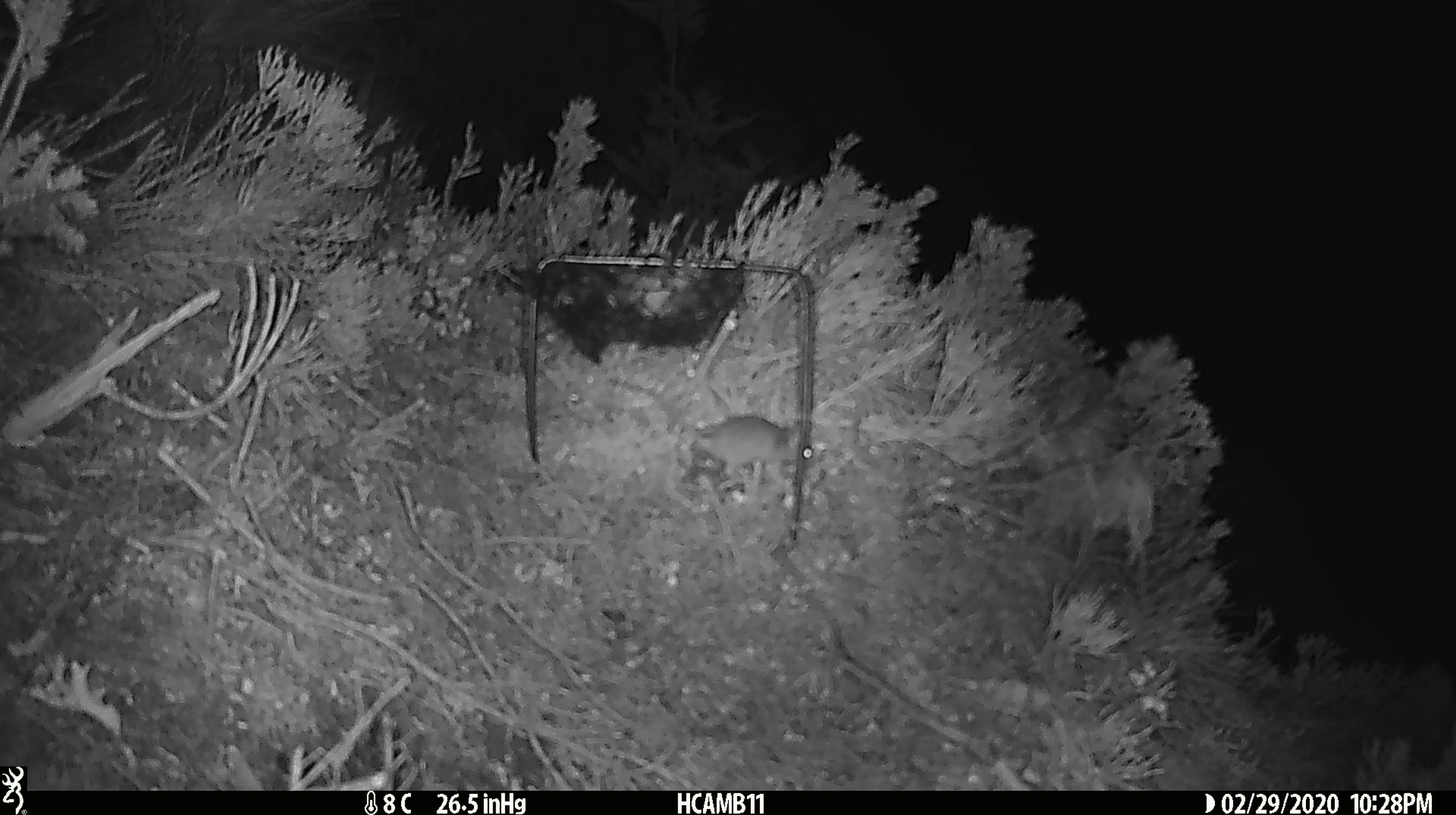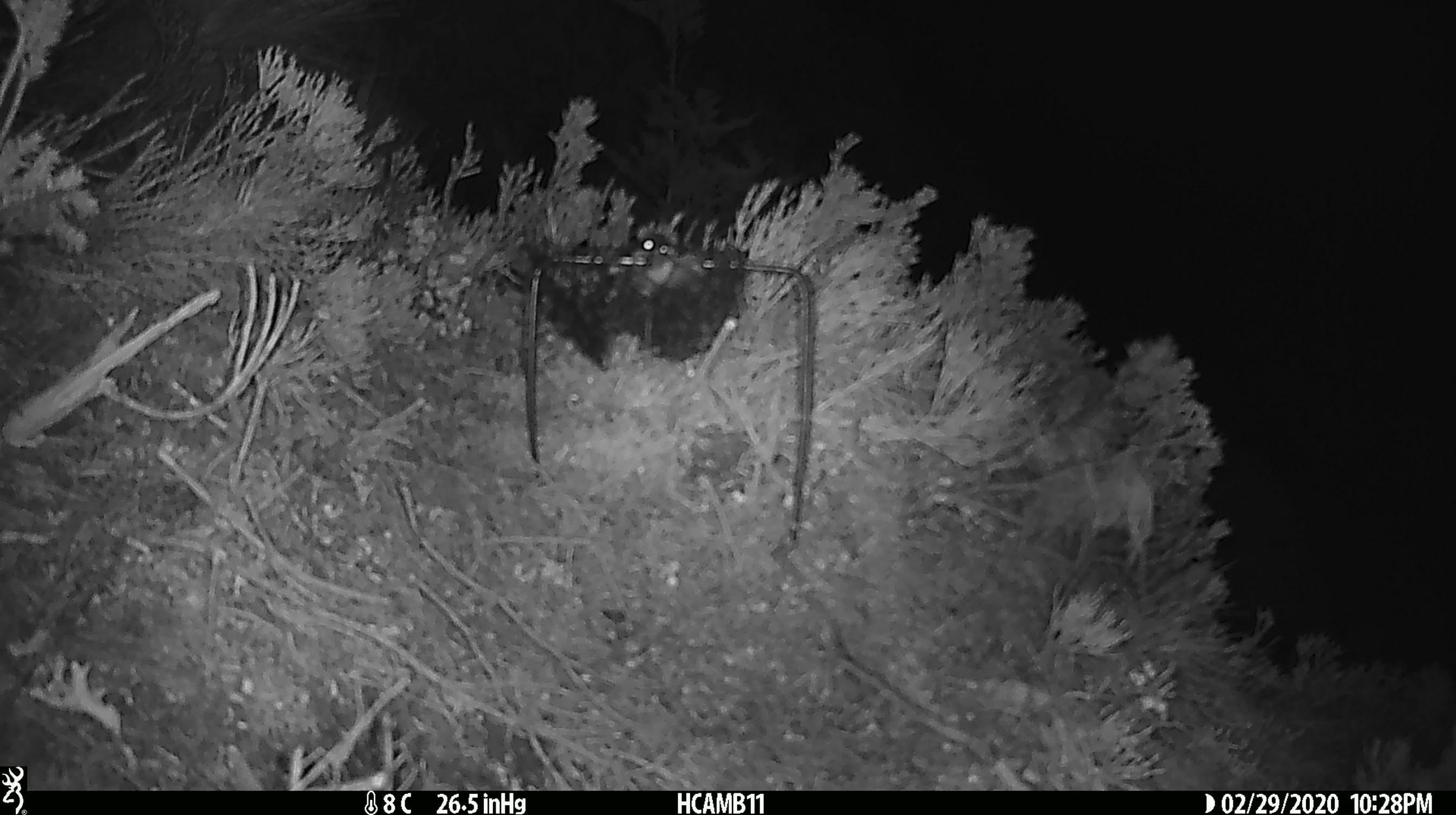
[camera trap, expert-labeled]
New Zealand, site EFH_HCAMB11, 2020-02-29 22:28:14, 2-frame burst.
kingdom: Animalia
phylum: Chordata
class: Mammalia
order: Rodentia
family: Muridae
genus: Mus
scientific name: Mus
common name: mouse